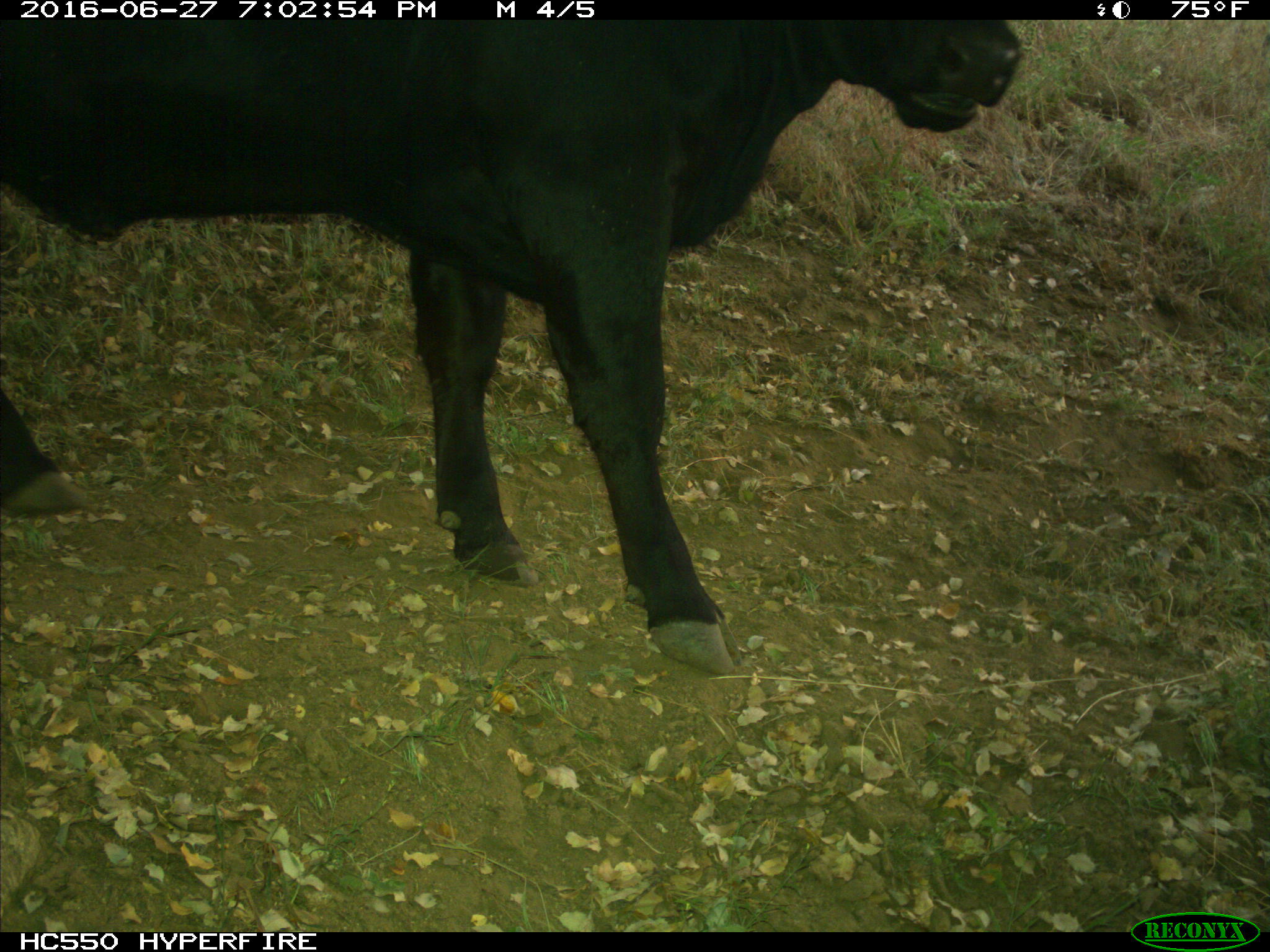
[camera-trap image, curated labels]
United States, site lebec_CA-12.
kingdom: Animalia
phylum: Chordata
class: Mammalia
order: Artiodactyla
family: Bovidae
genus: Bos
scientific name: Bos taurus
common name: domestic cow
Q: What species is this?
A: Bos taurus (domestic cow).